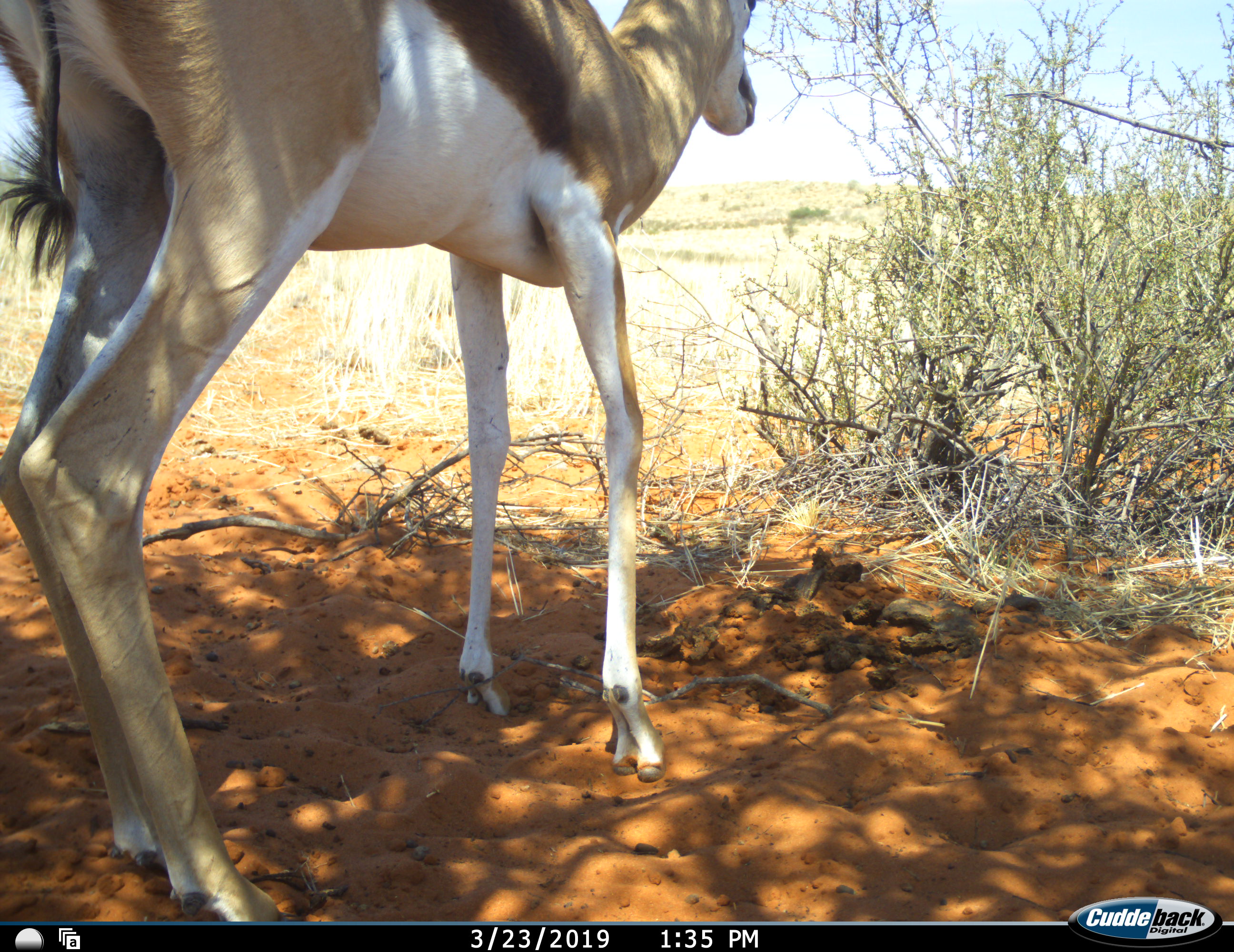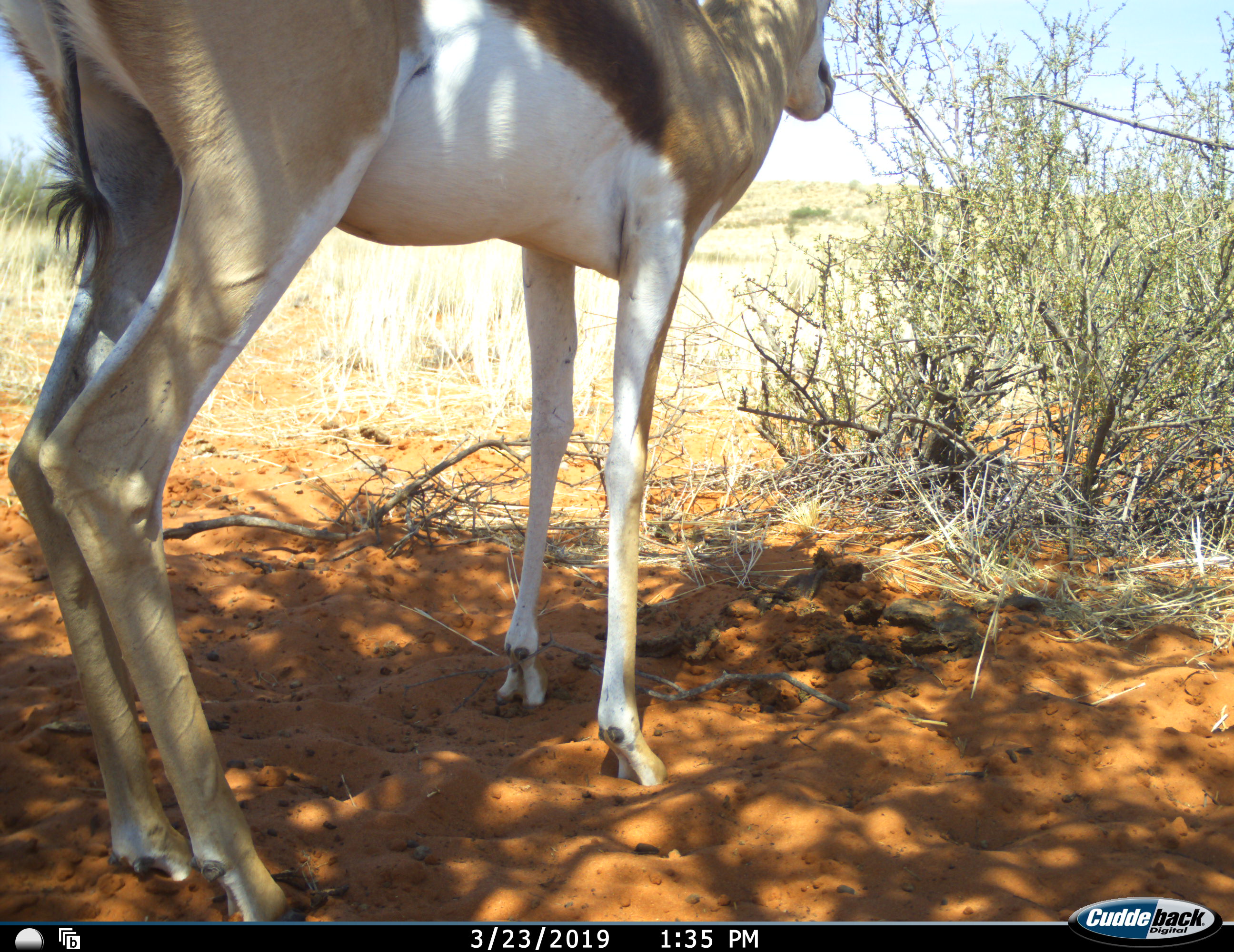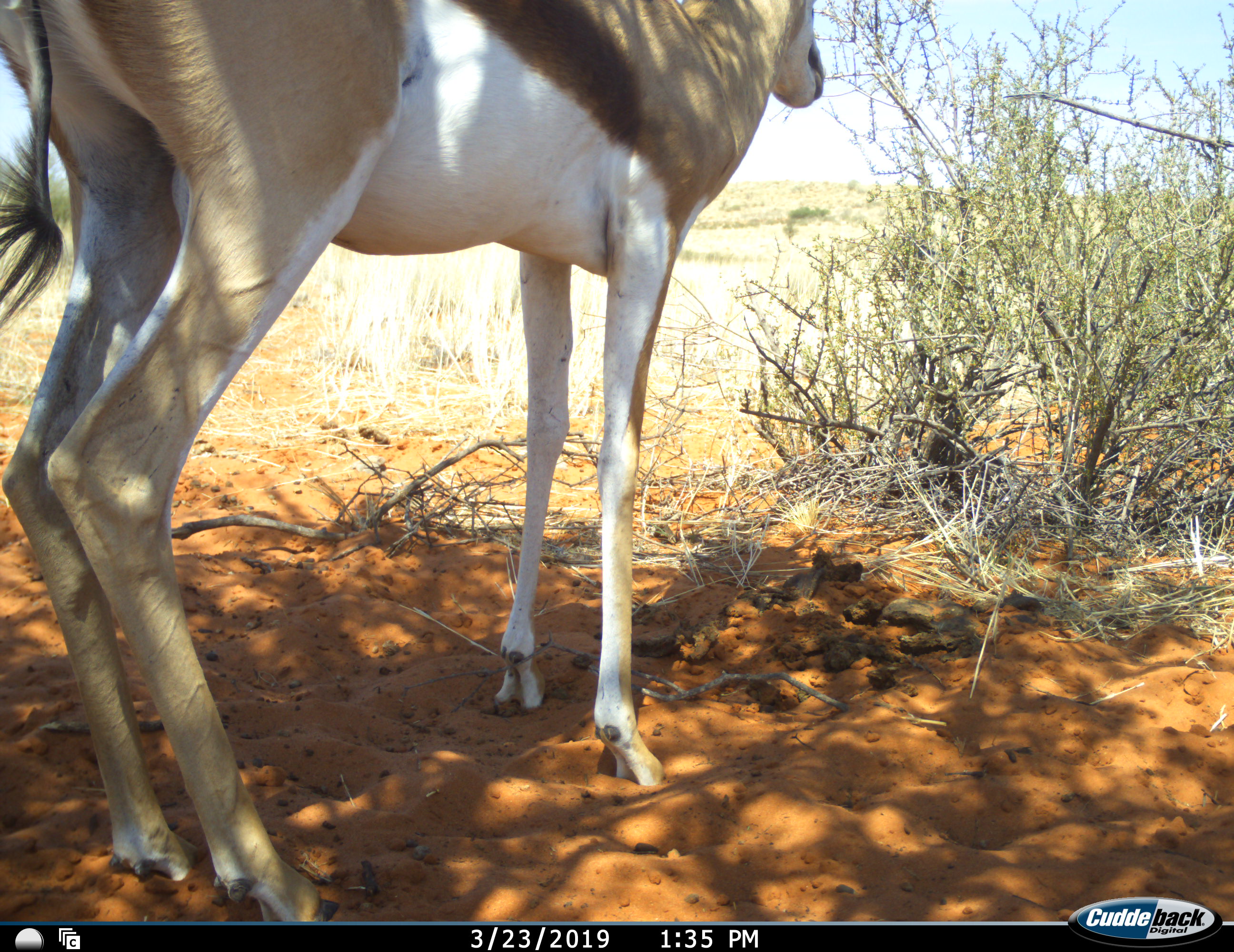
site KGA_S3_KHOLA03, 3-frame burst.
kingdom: Animalia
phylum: Chordata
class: Mammalia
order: Artiodactyla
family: Bovidae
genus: Antidorcas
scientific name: Antidorcas marsupialis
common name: springbok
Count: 1.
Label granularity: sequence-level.